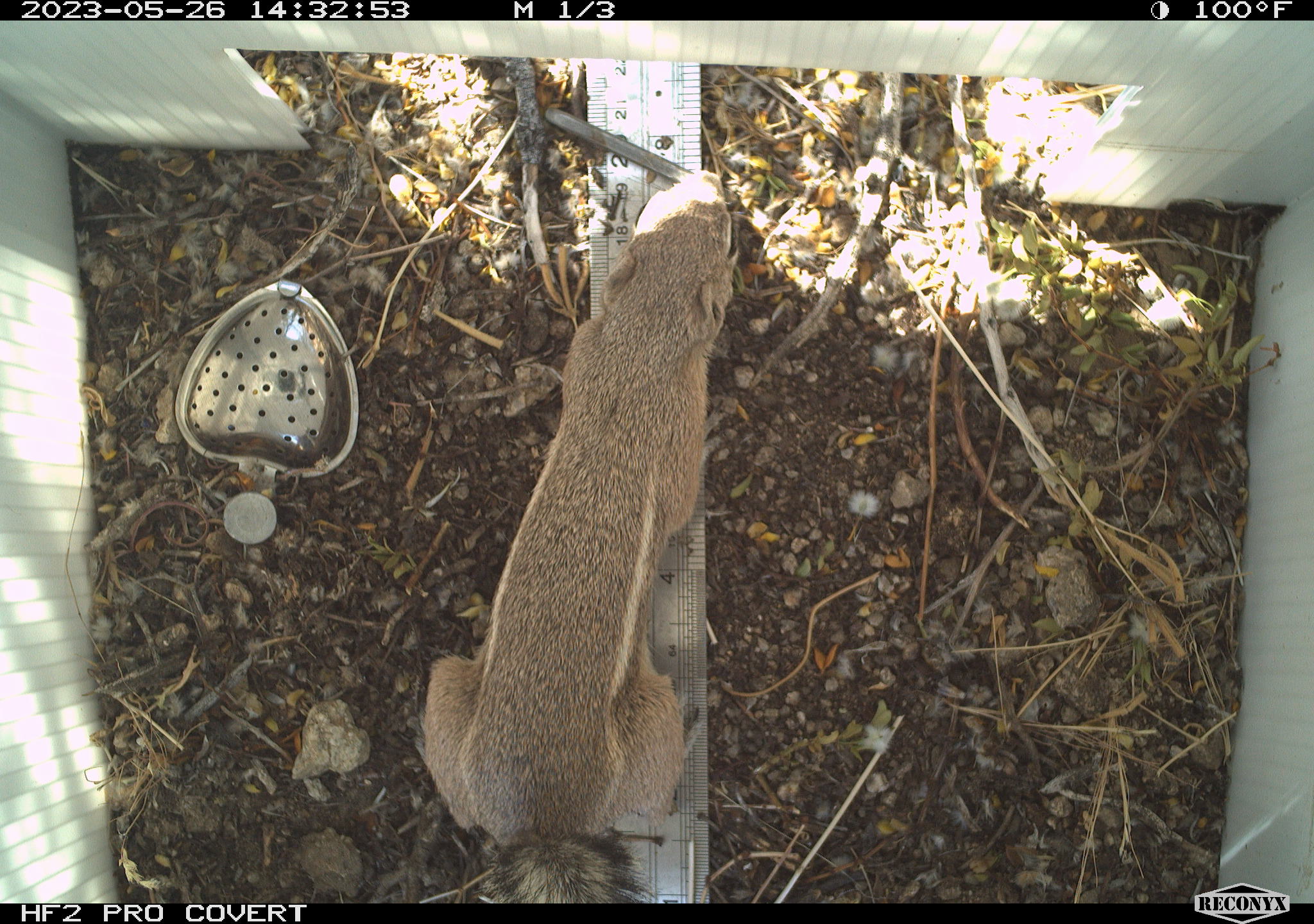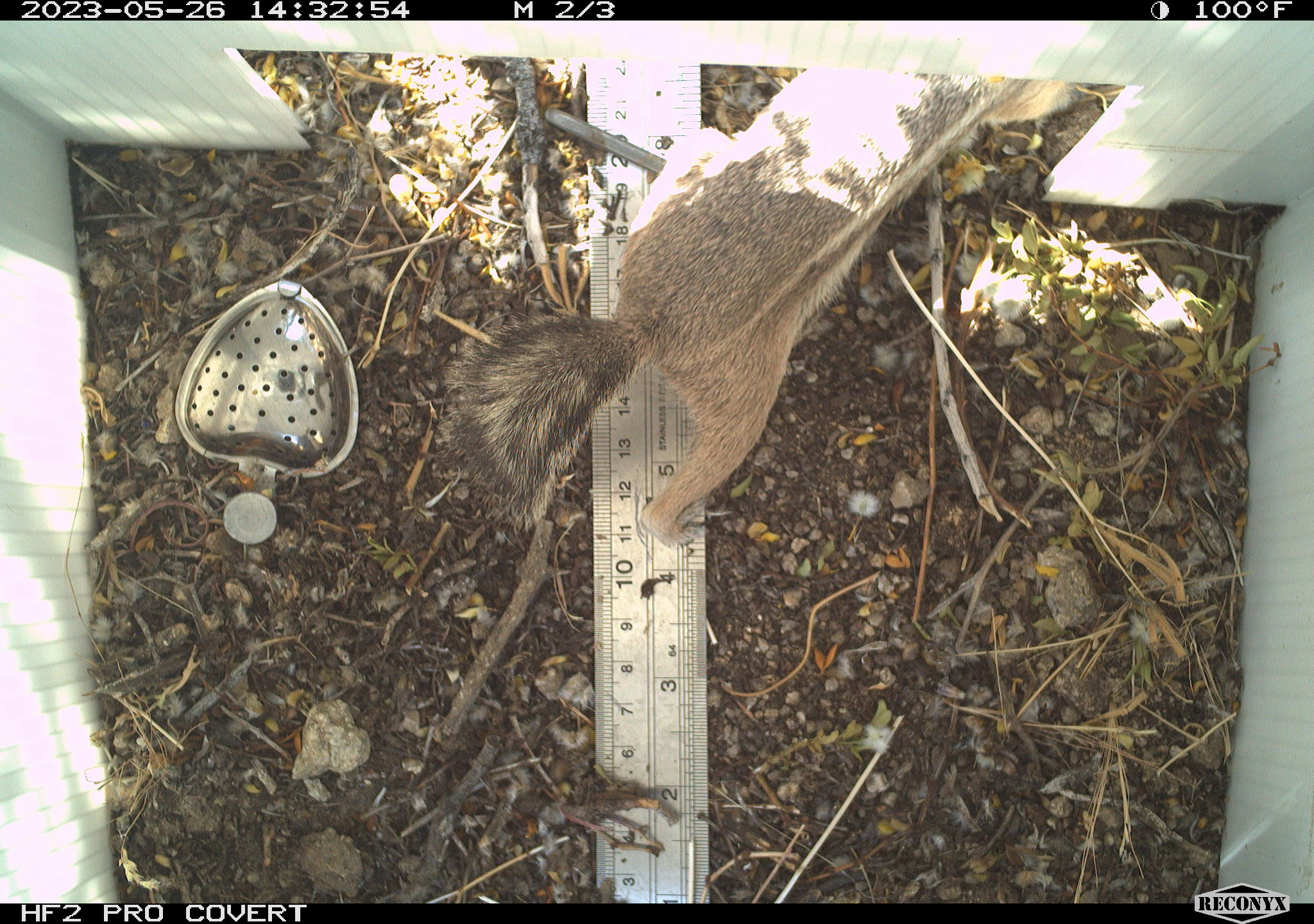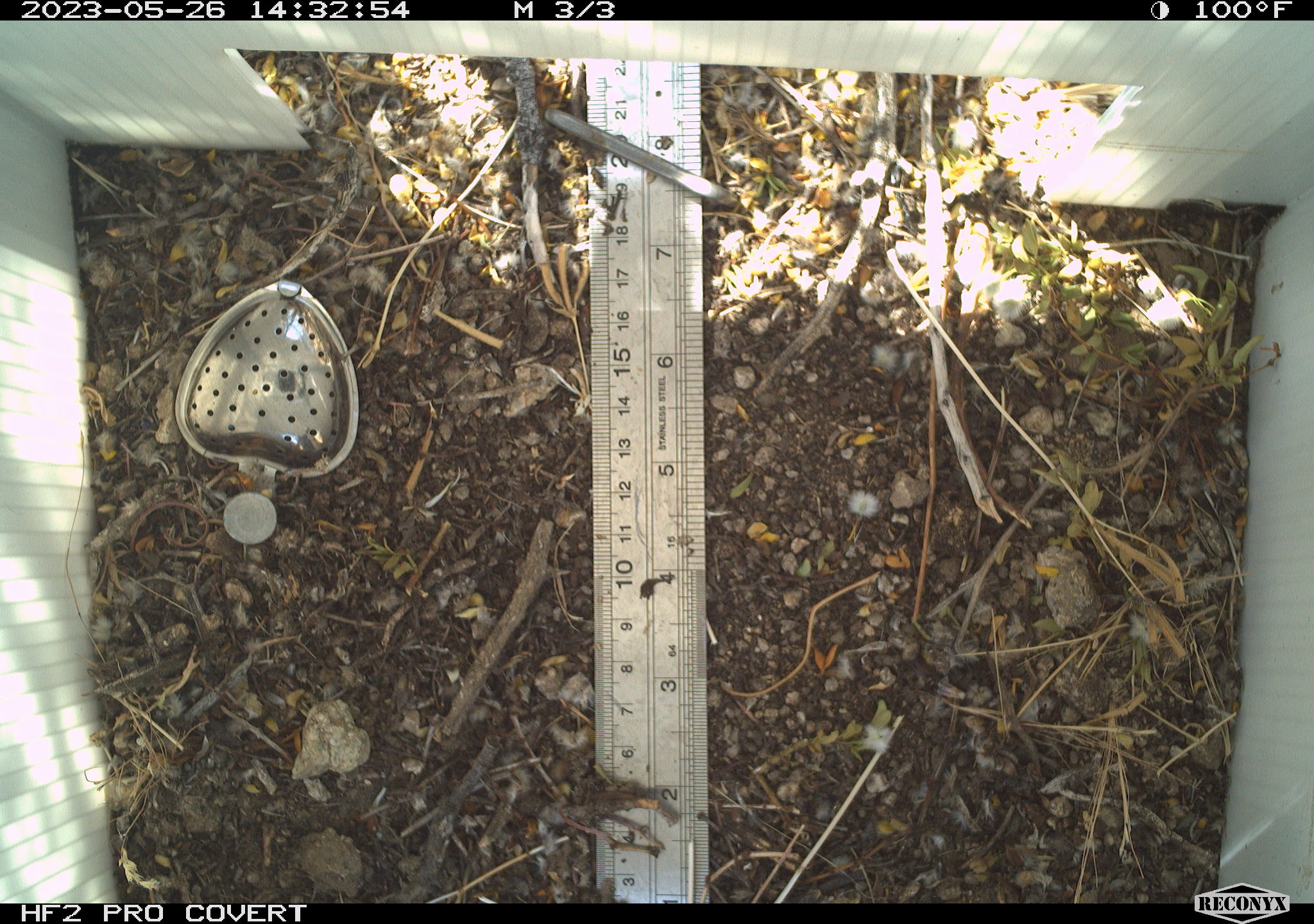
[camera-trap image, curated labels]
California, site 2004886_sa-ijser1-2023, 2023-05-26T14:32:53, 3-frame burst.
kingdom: Animalia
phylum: Chordata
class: Mammalia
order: Rodentia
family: Sciuridae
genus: Ammospermophilus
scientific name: Ammospermophilus leucurus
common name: white-tailed antelope squirrel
White-tailed antelope squirrel (Ammospermophilus leucurus).